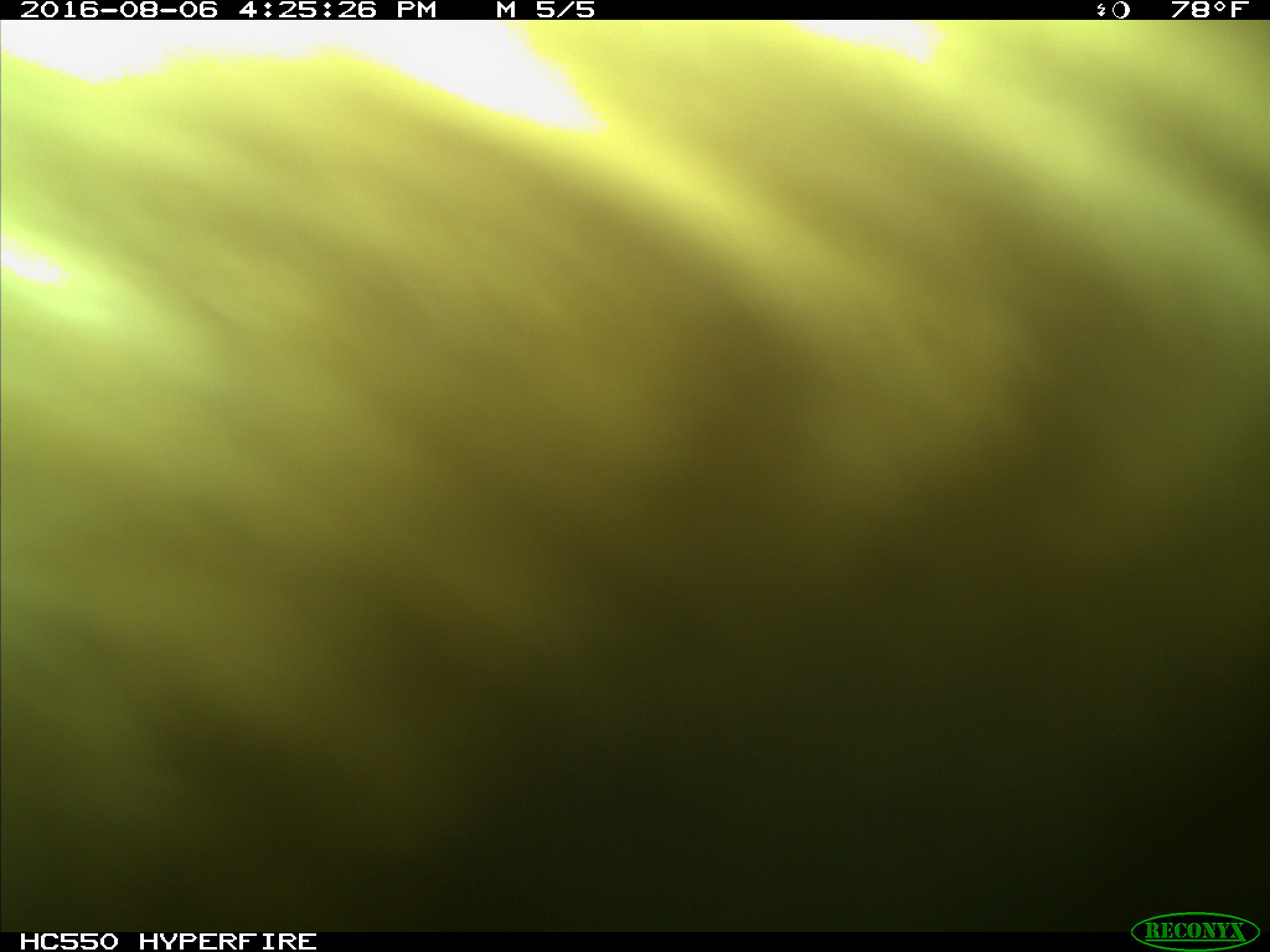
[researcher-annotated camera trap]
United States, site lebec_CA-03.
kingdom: Animalia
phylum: Chordata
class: Mammalia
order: Carnivora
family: Ursidae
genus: Ursus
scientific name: Ursus americanus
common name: american black bear